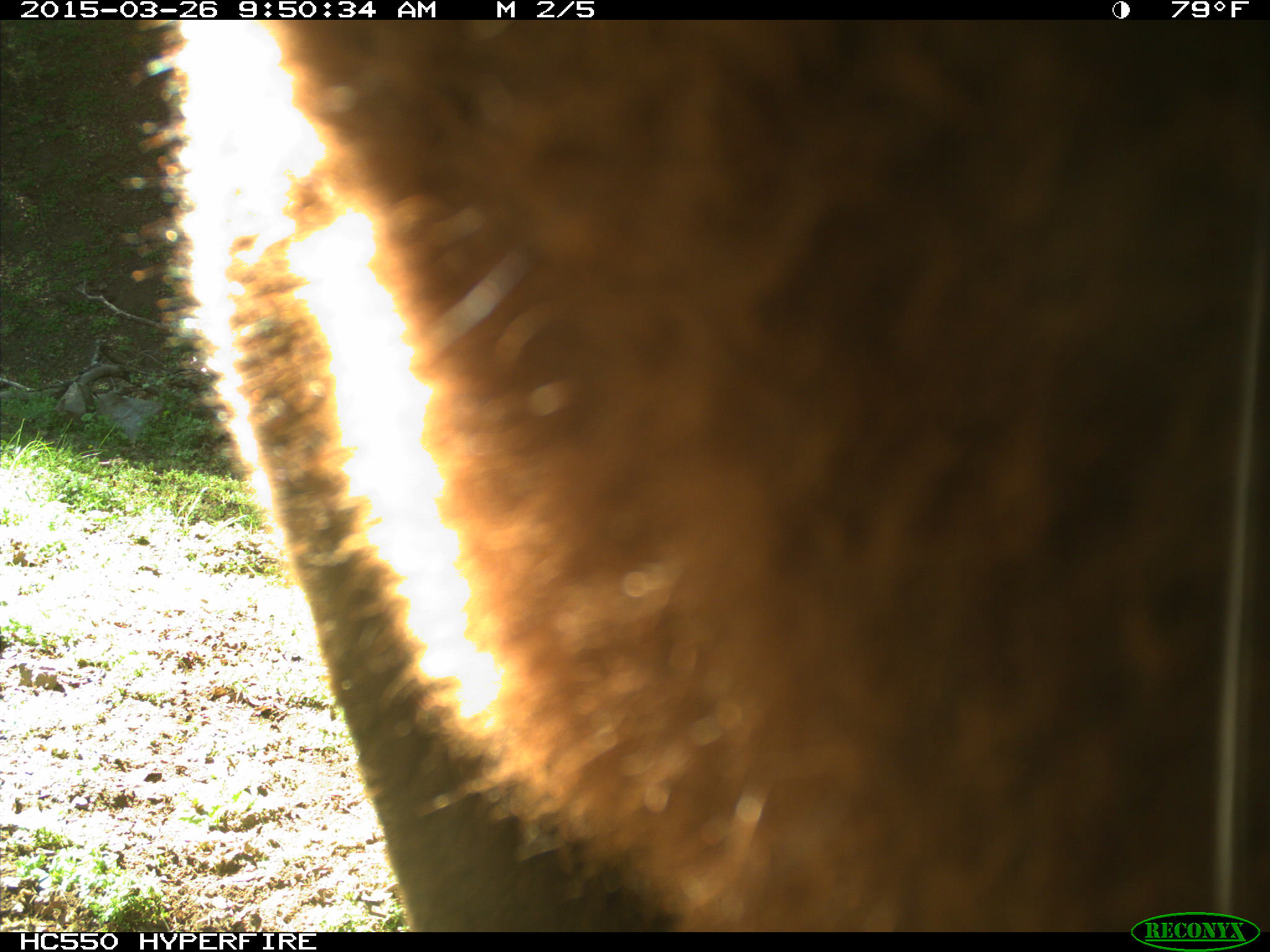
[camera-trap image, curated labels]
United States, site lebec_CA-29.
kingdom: Animalia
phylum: Chordata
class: Mammalia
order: Artiodactyla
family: Bovidae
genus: Bos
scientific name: Bos taurus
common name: domestic cow